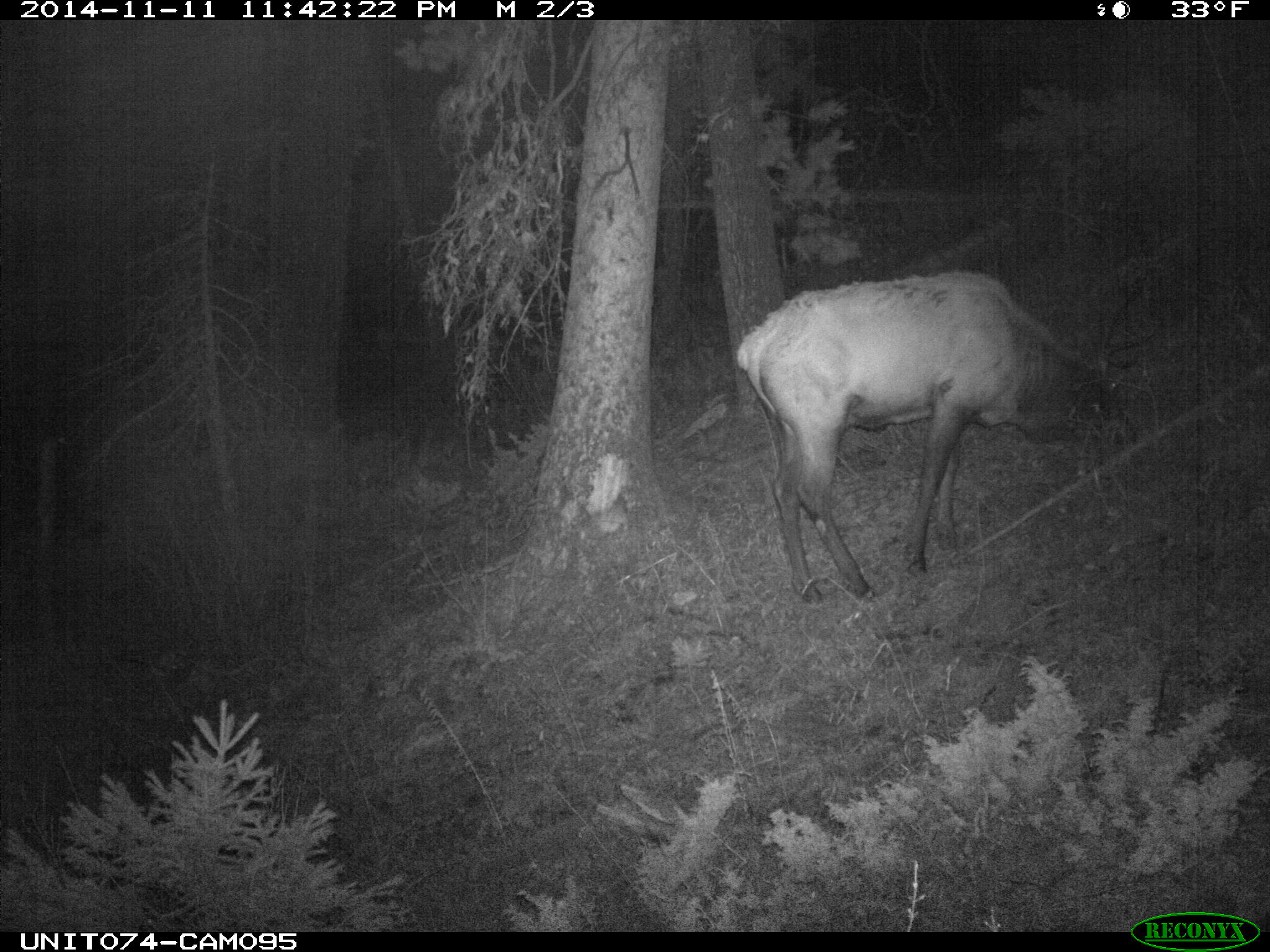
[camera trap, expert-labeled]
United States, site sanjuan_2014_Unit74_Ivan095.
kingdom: Animalia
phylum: Chordata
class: Mammalia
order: Artiodactyla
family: Cervidae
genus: Cervus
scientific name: Cervus elaphus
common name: red deer